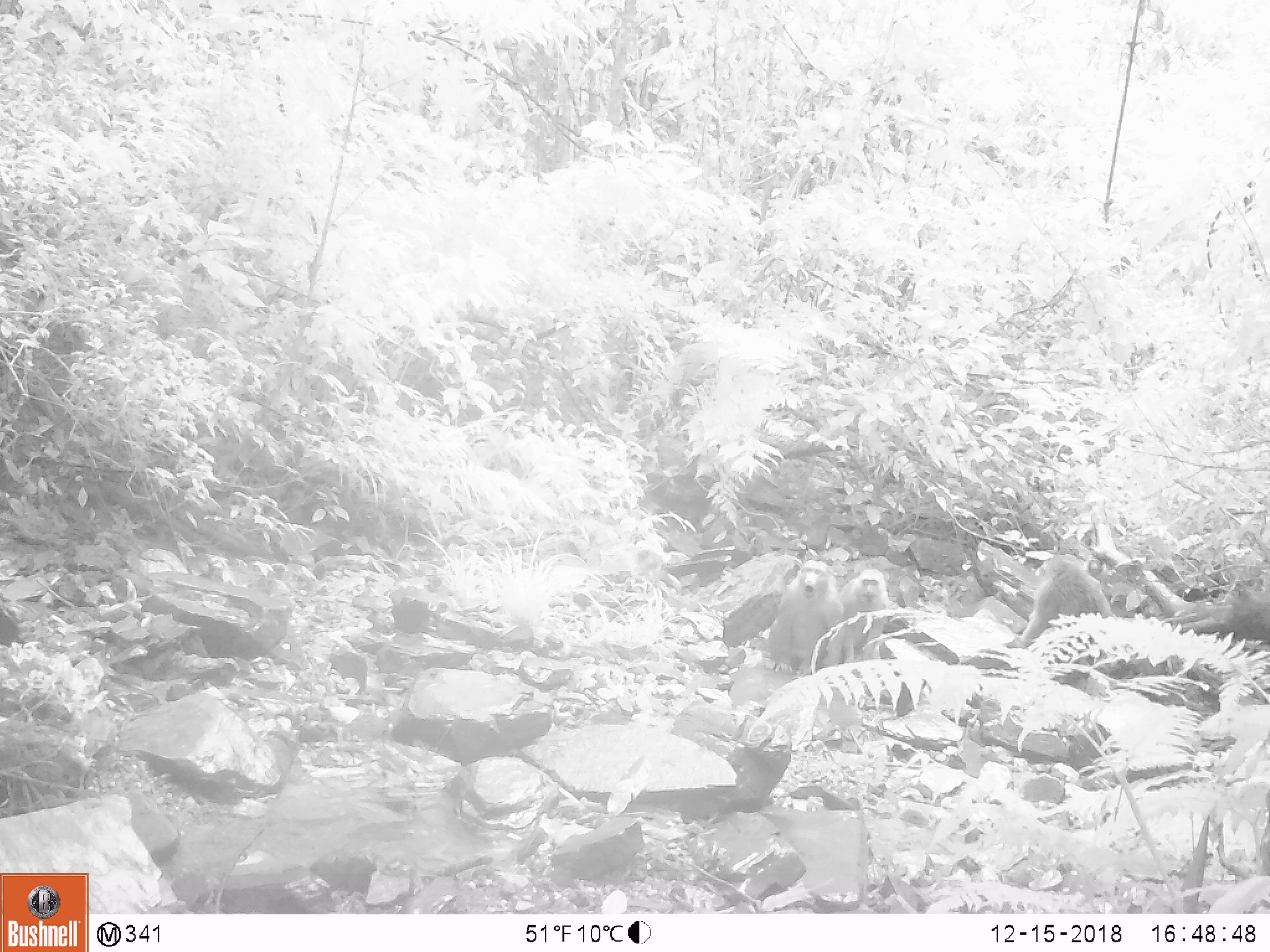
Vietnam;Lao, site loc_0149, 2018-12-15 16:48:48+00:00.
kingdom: Animalia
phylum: Chordata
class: Mammalia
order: Primates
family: Cercopithecidae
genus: Macaca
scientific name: Macaca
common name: macaques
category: assam or rhesus macaque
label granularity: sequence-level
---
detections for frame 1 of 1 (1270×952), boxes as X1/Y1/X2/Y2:
assam or rhesus macaque: 1011/555/1117/654; 767/559/843/676; 840/568/888/661